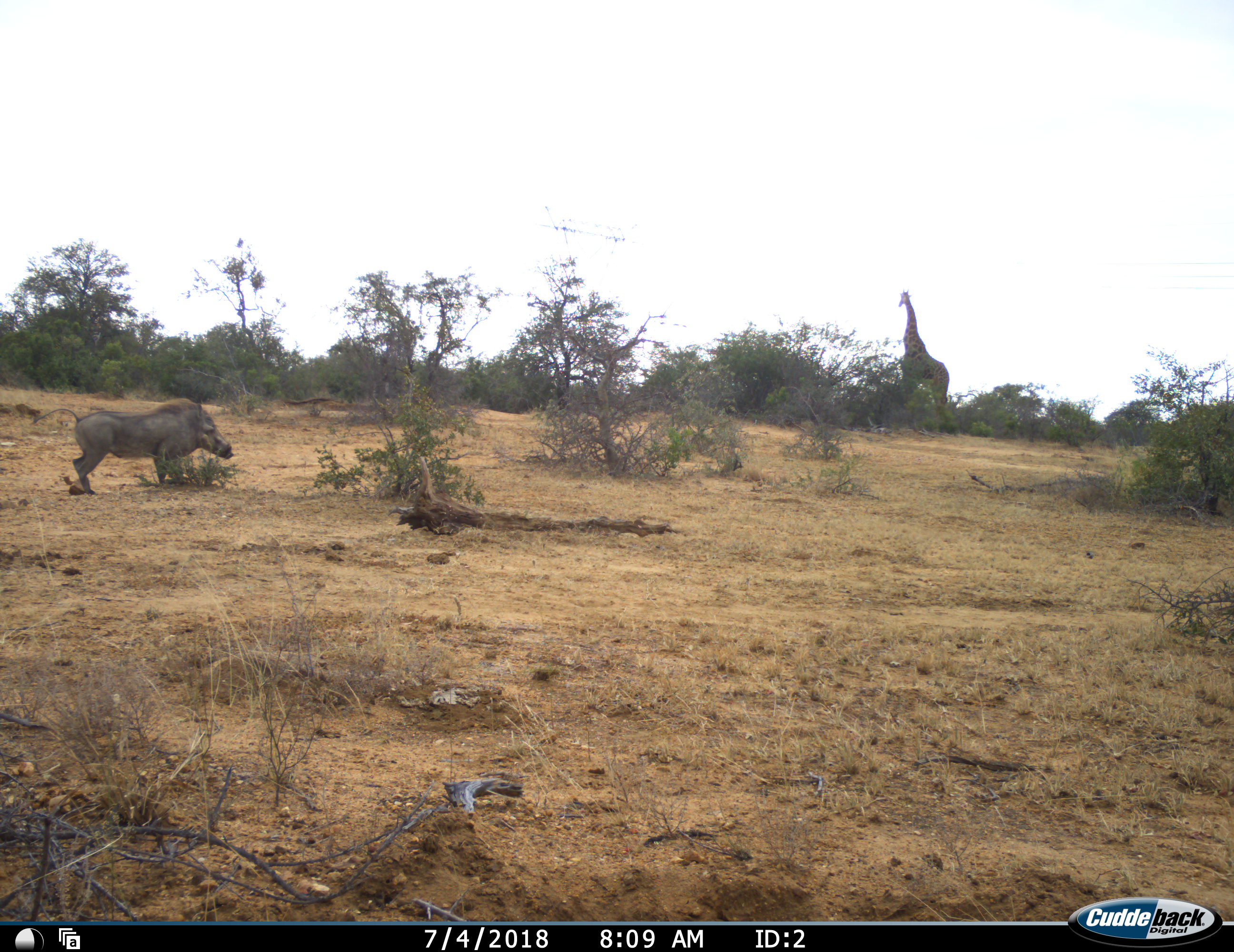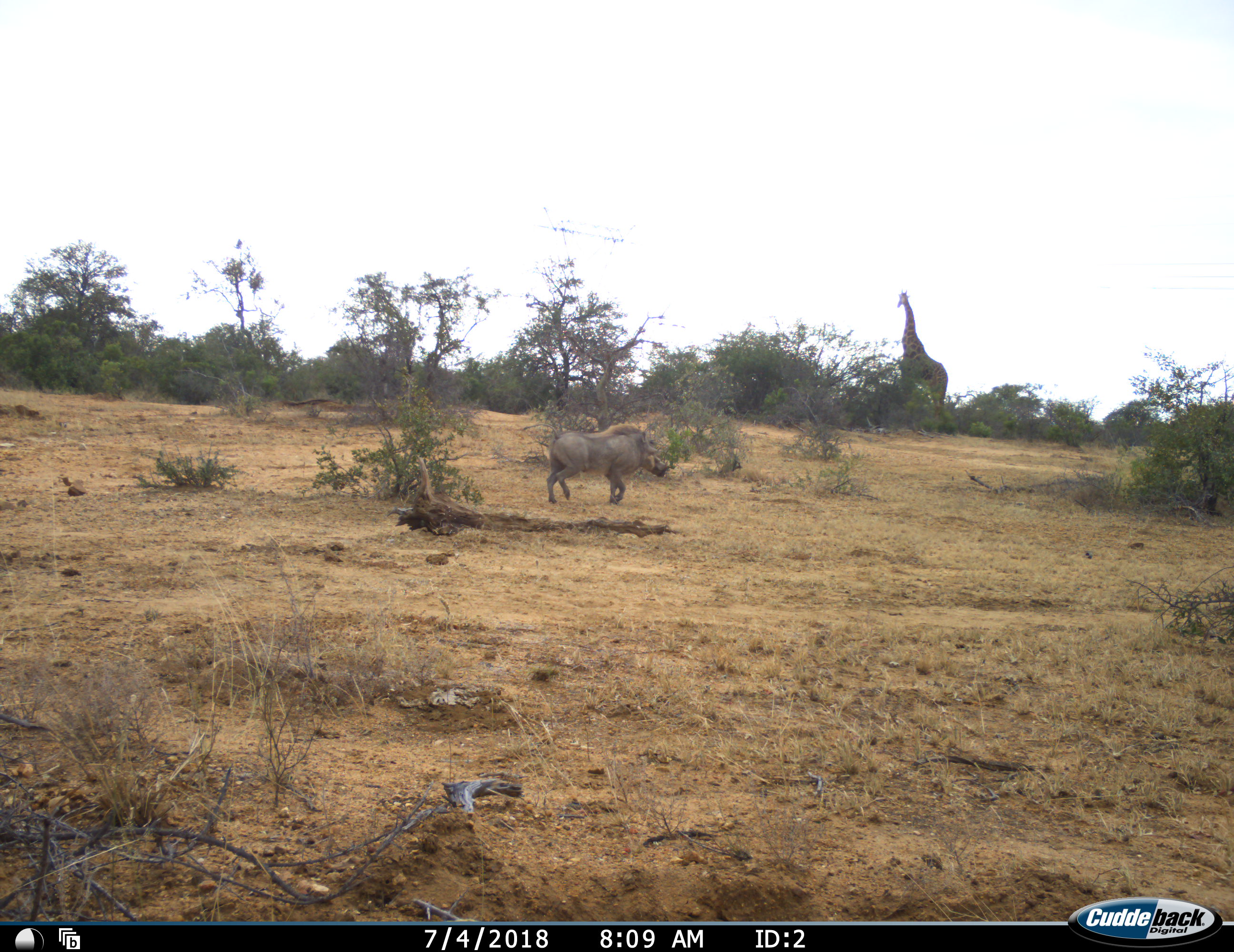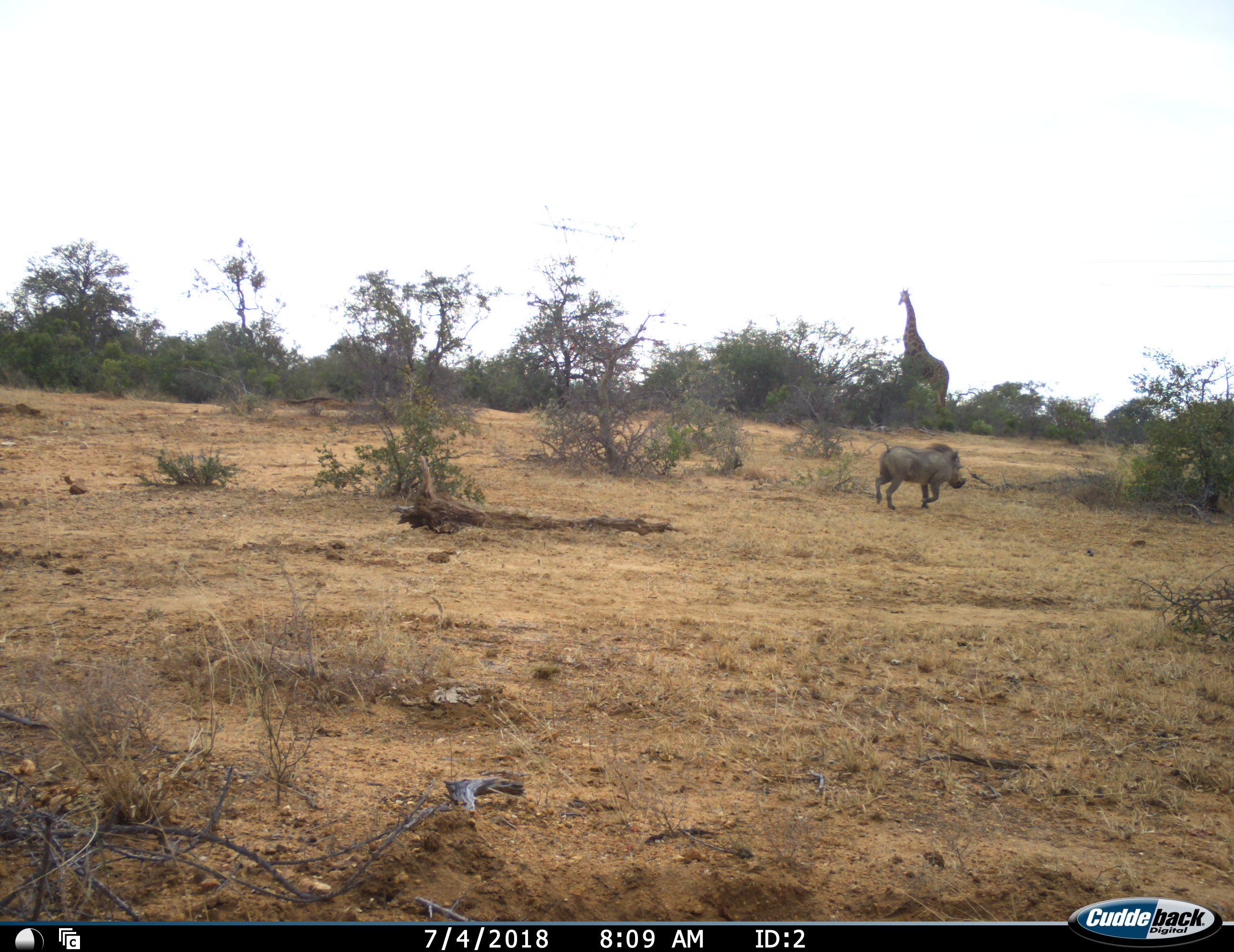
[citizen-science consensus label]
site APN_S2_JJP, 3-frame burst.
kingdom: Animalia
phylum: Chordata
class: Mammalia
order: Artiodactyla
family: Giraffidae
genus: Giraffa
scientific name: Giraffa camelopardalis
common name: giraffe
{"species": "giraffe (Giraffa camelopardalis)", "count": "1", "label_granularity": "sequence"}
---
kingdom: Animalia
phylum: Chordata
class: Mammalia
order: Artiodactyla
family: Suidae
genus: Phacochoerus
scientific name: Phacochoerus africanus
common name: warthog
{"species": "warthog (Phacochoerus africanus)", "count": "1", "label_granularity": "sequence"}